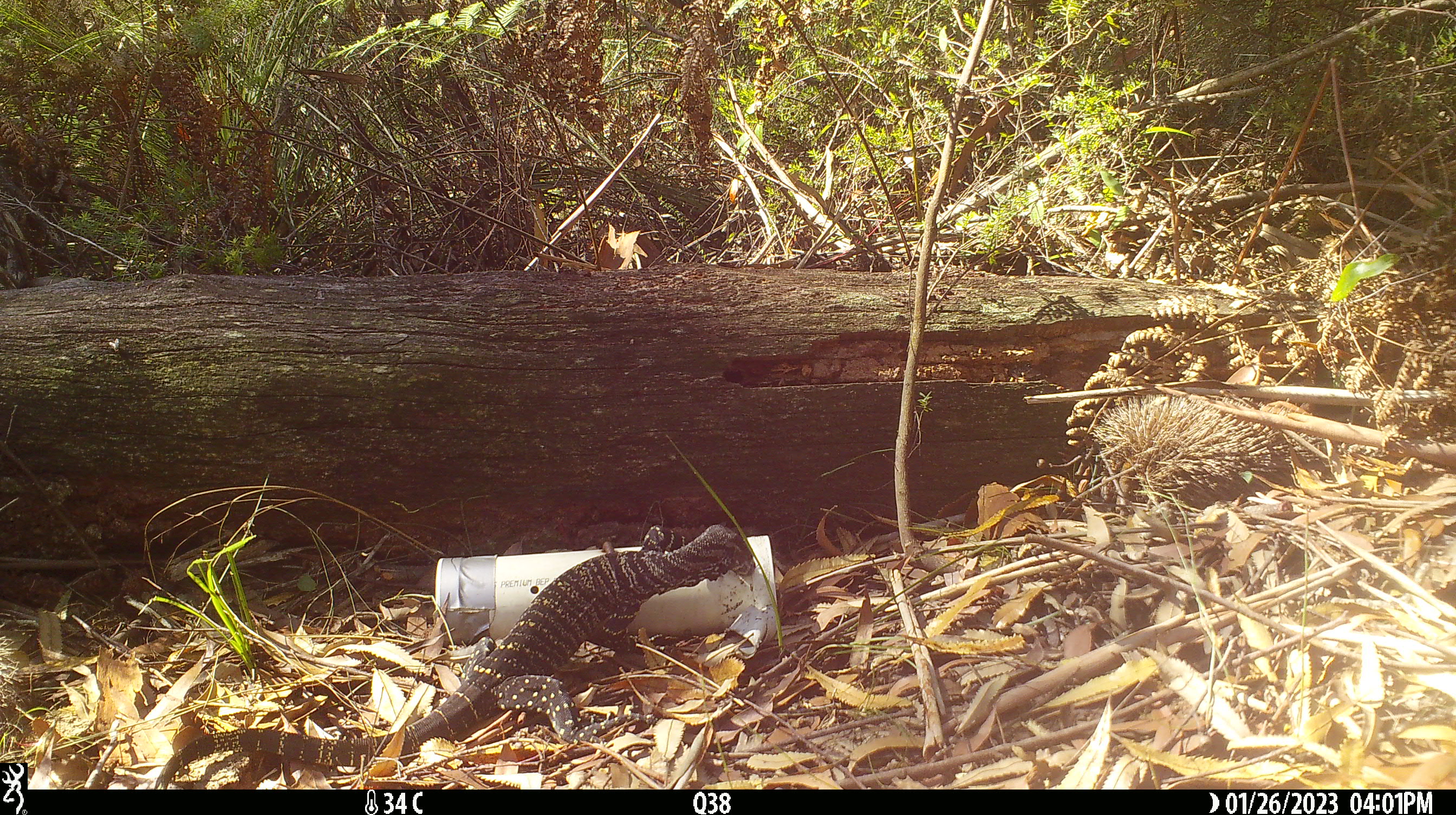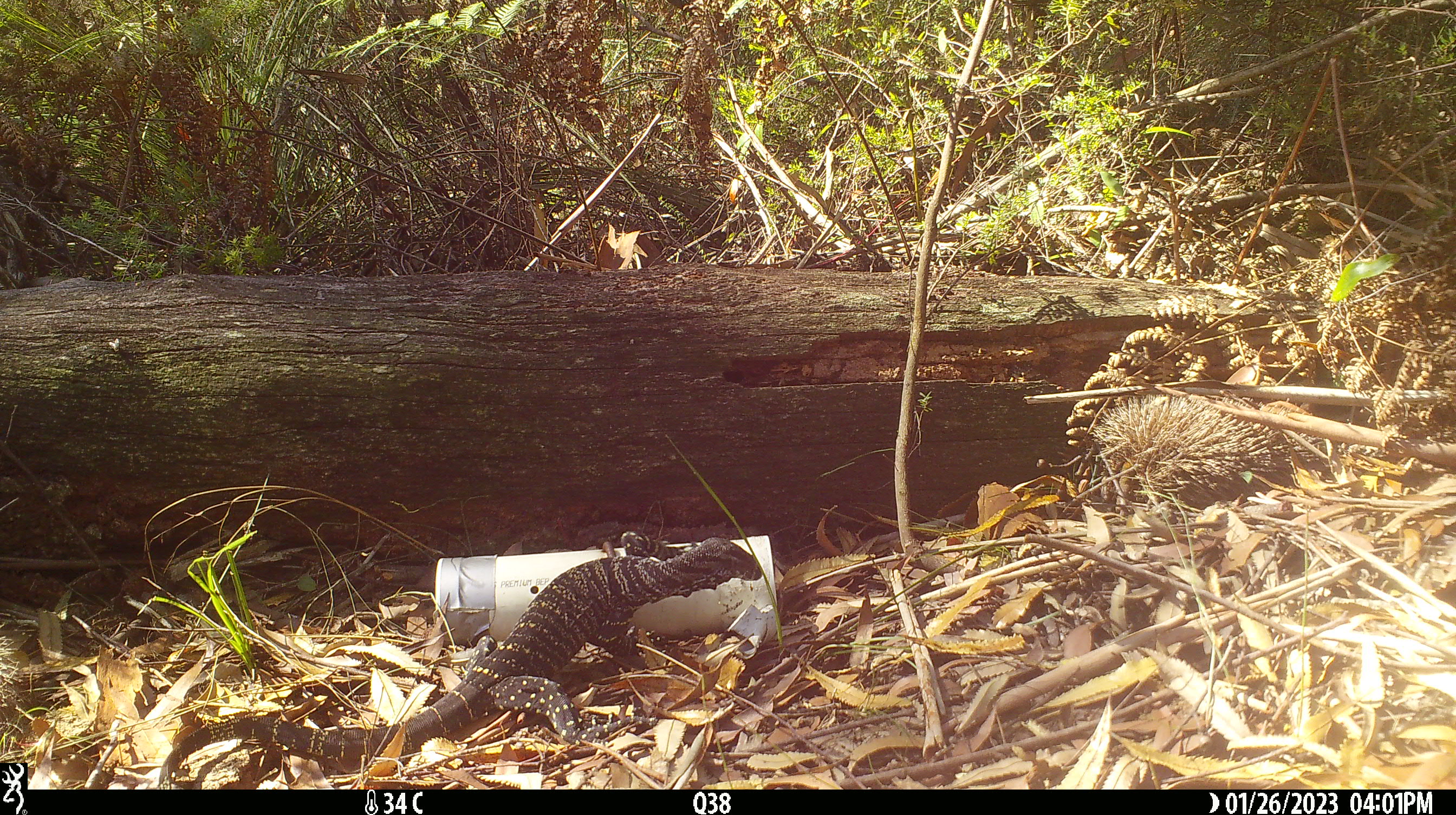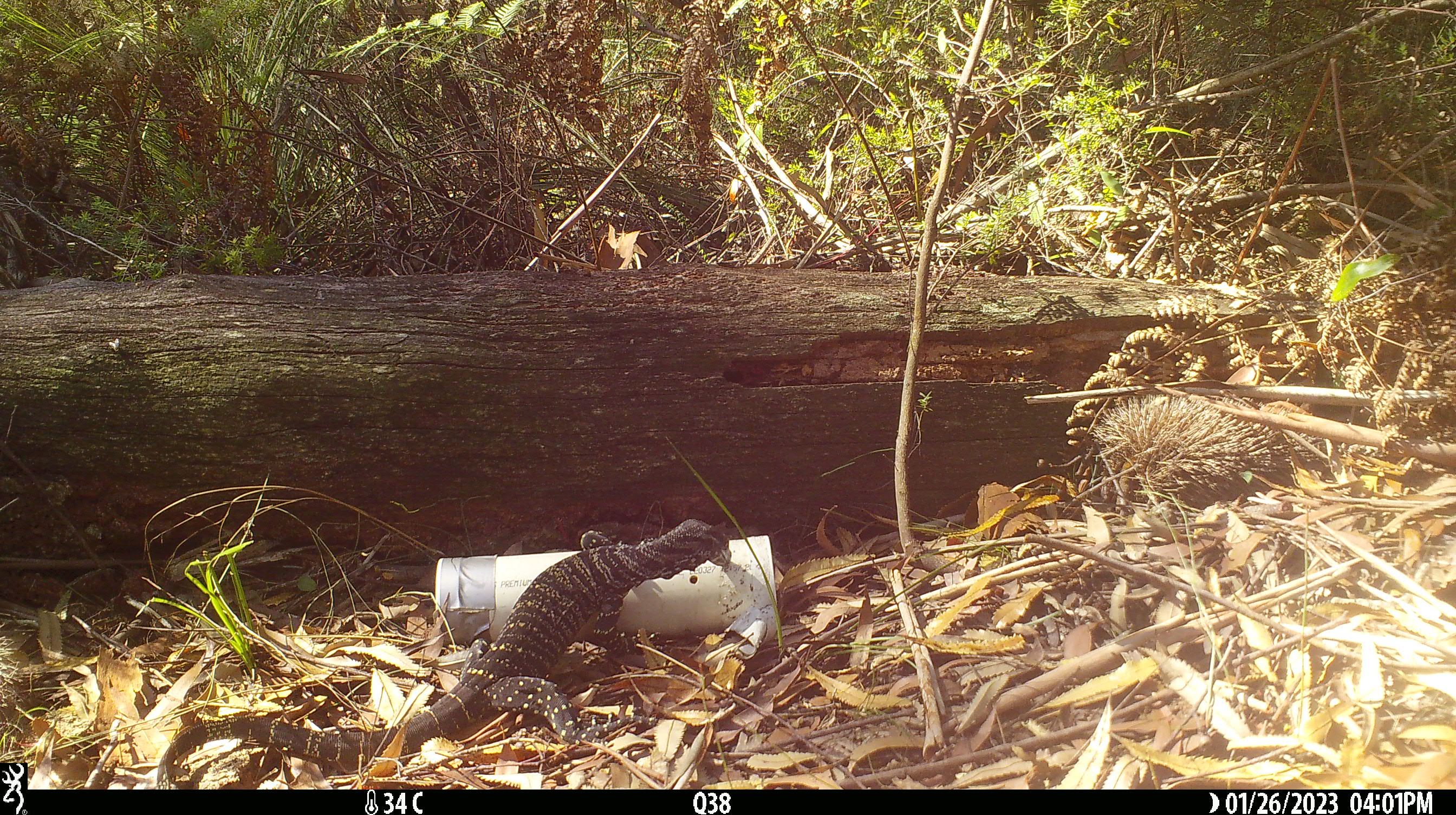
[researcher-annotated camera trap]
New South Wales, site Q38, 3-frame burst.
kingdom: Animalia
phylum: Chordata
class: Reptilia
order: Squamata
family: Varanidae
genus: Varanus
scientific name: Varanus varius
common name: lace monitor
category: goanna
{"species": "goanna (lace monitor) (Varanus varius)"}